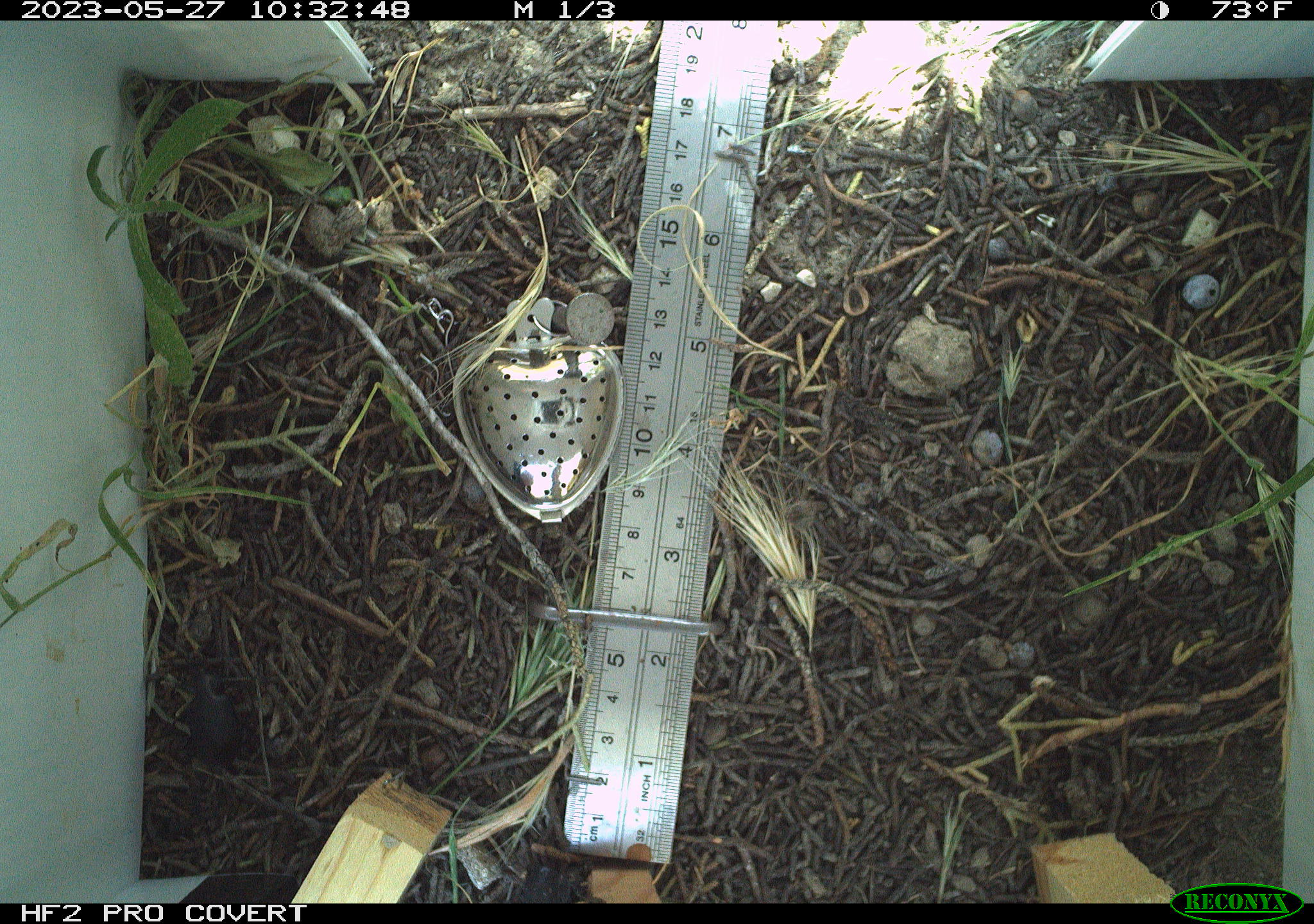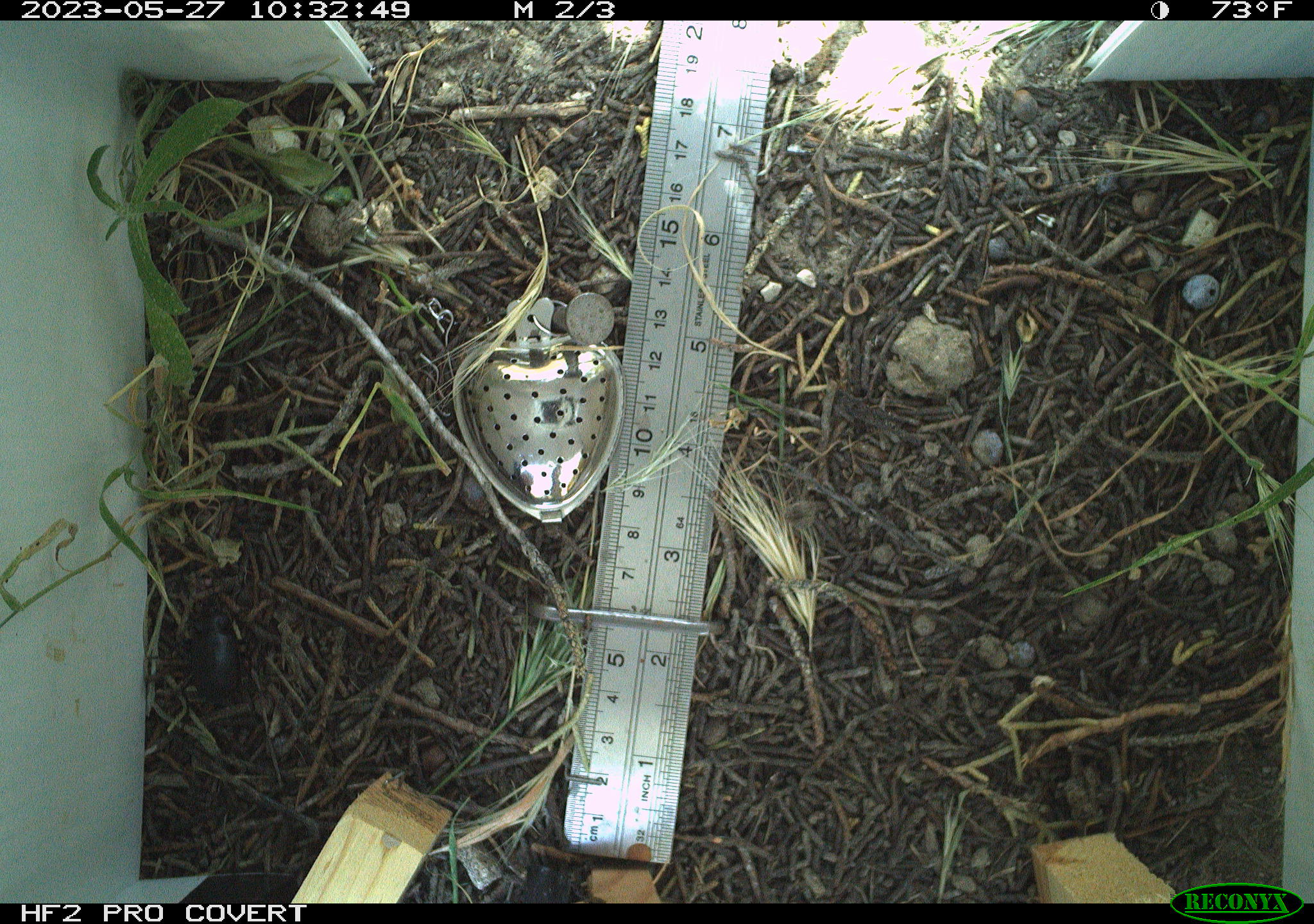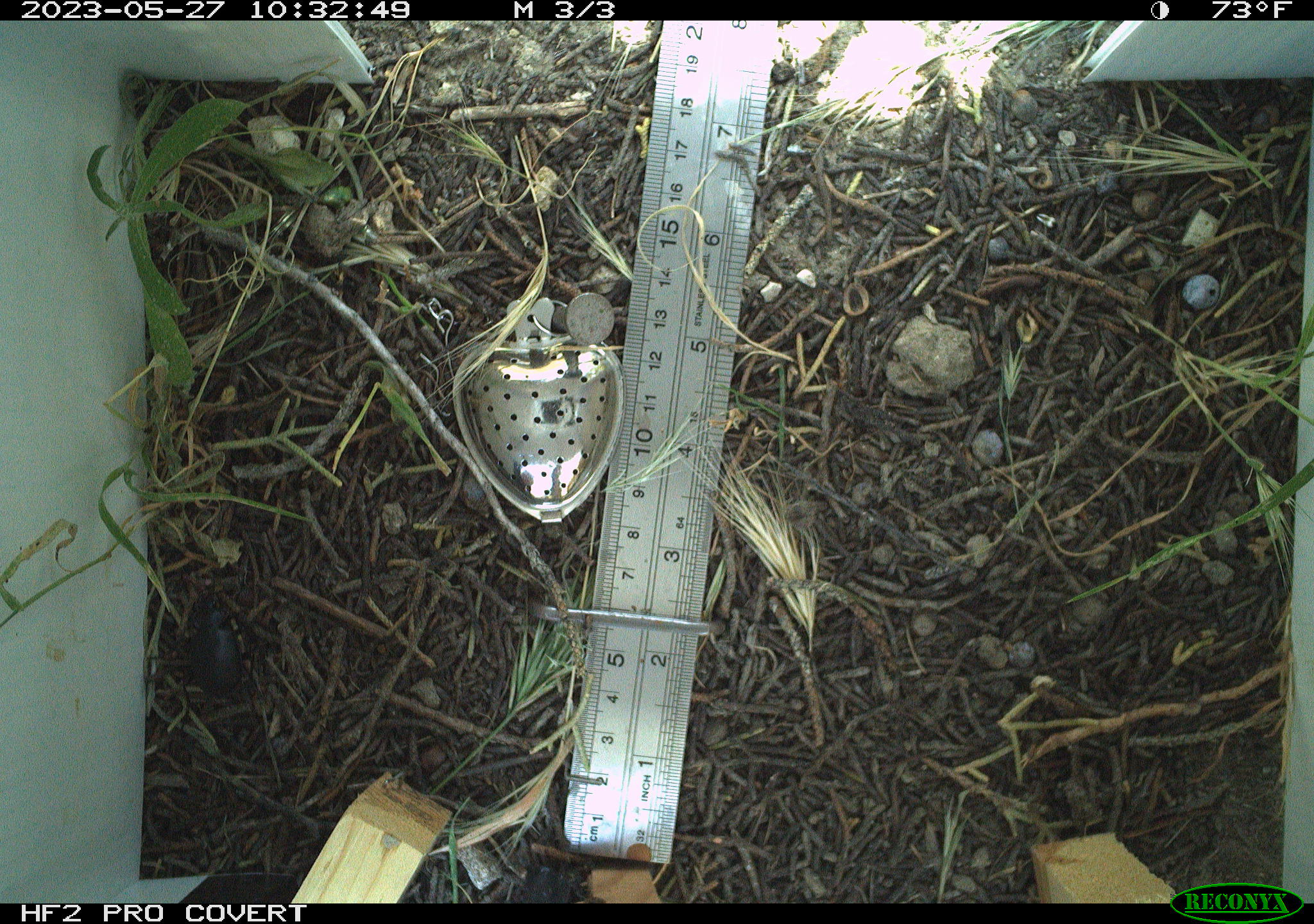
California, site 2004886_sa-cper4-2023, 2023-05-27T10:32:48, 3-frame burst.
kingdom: Animalia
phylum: Arthropoda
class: Insecta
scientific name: Insecta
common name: insect